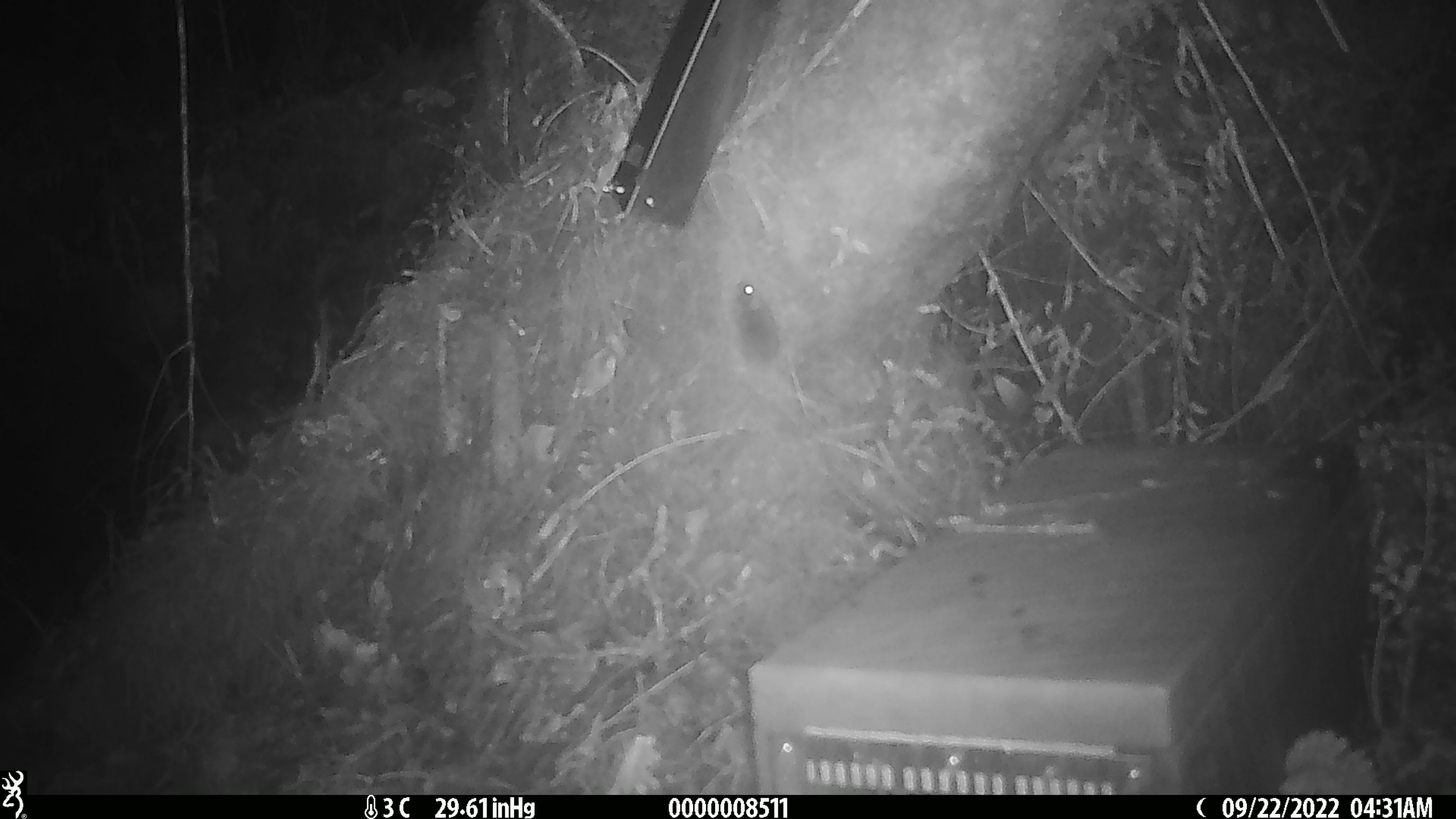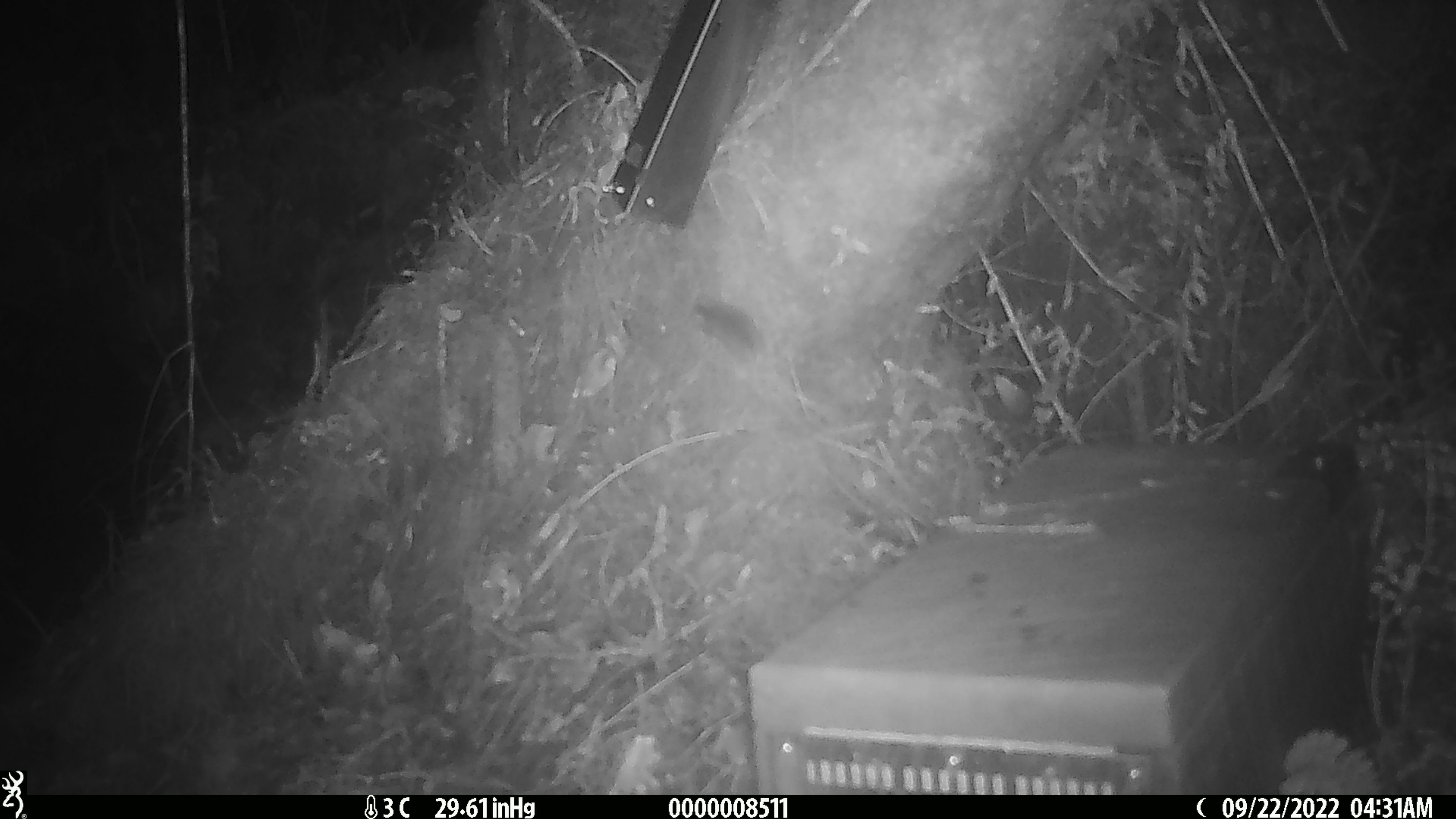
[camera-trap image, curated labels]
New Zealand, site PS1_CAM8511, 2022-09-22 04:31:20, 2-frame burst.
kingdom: Animalia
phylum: Chordata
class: Mammalia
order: Rodentia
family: Muridae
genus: Mus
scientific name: Mus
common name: mouse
Mouse (Mus).